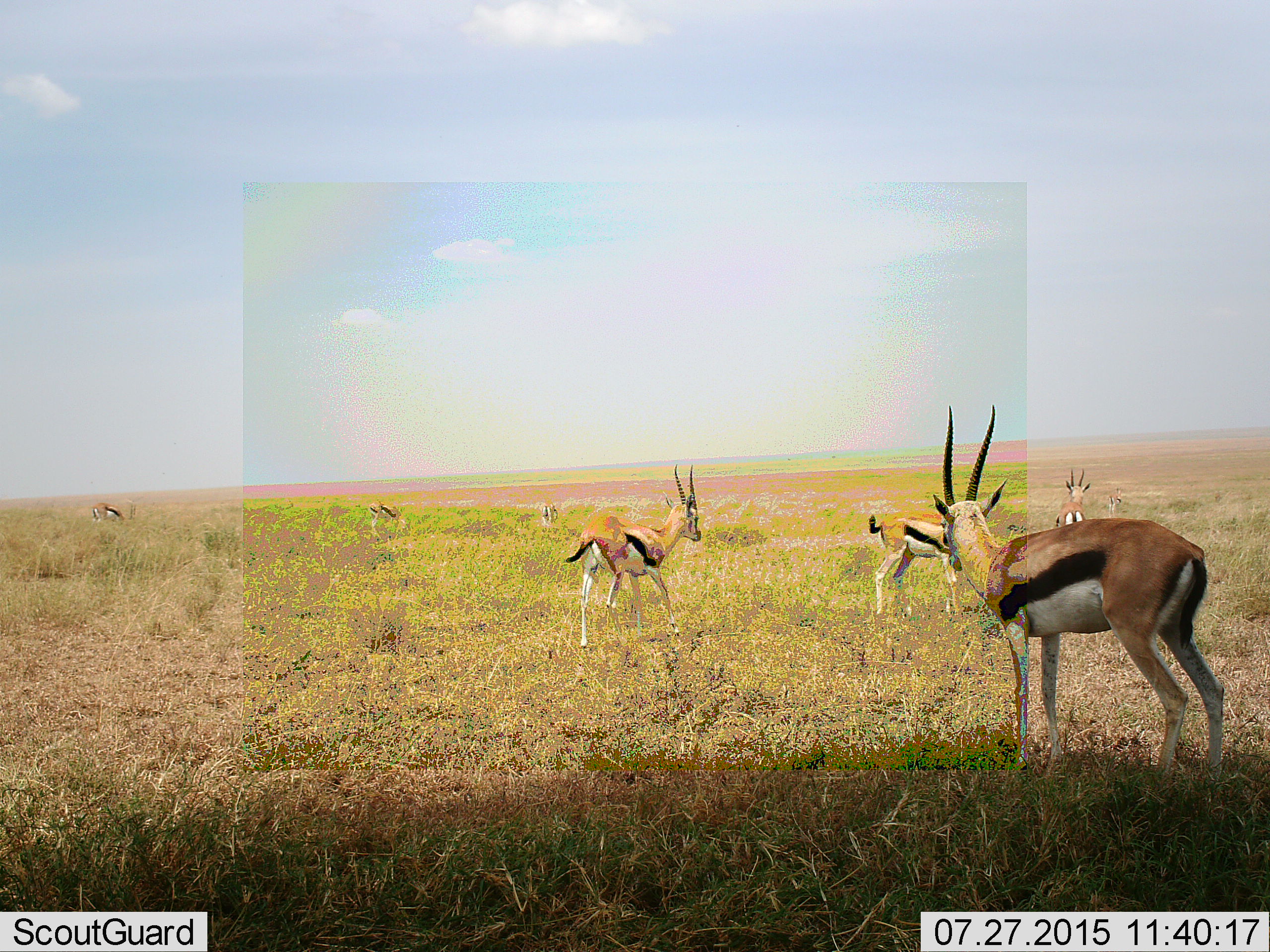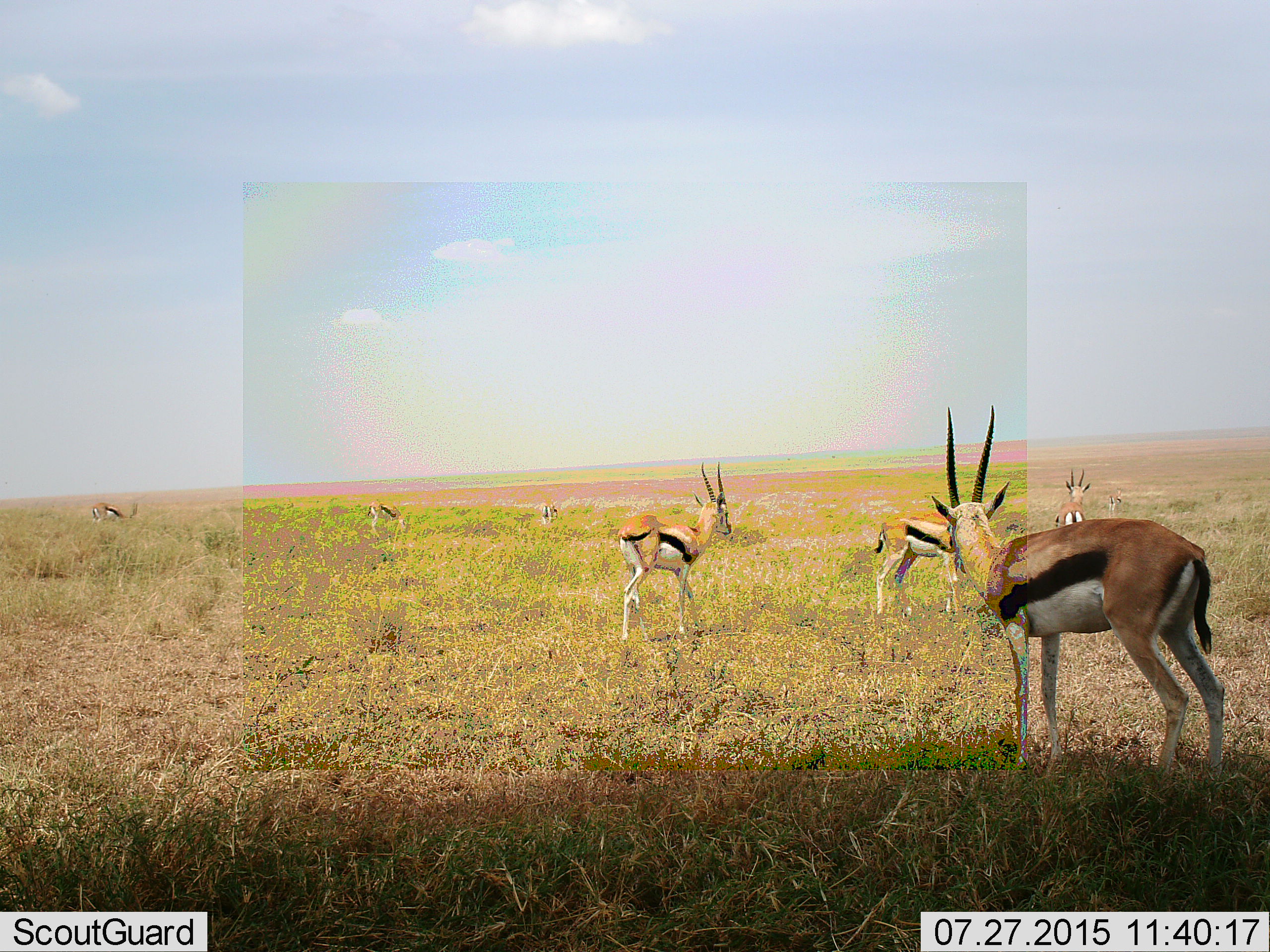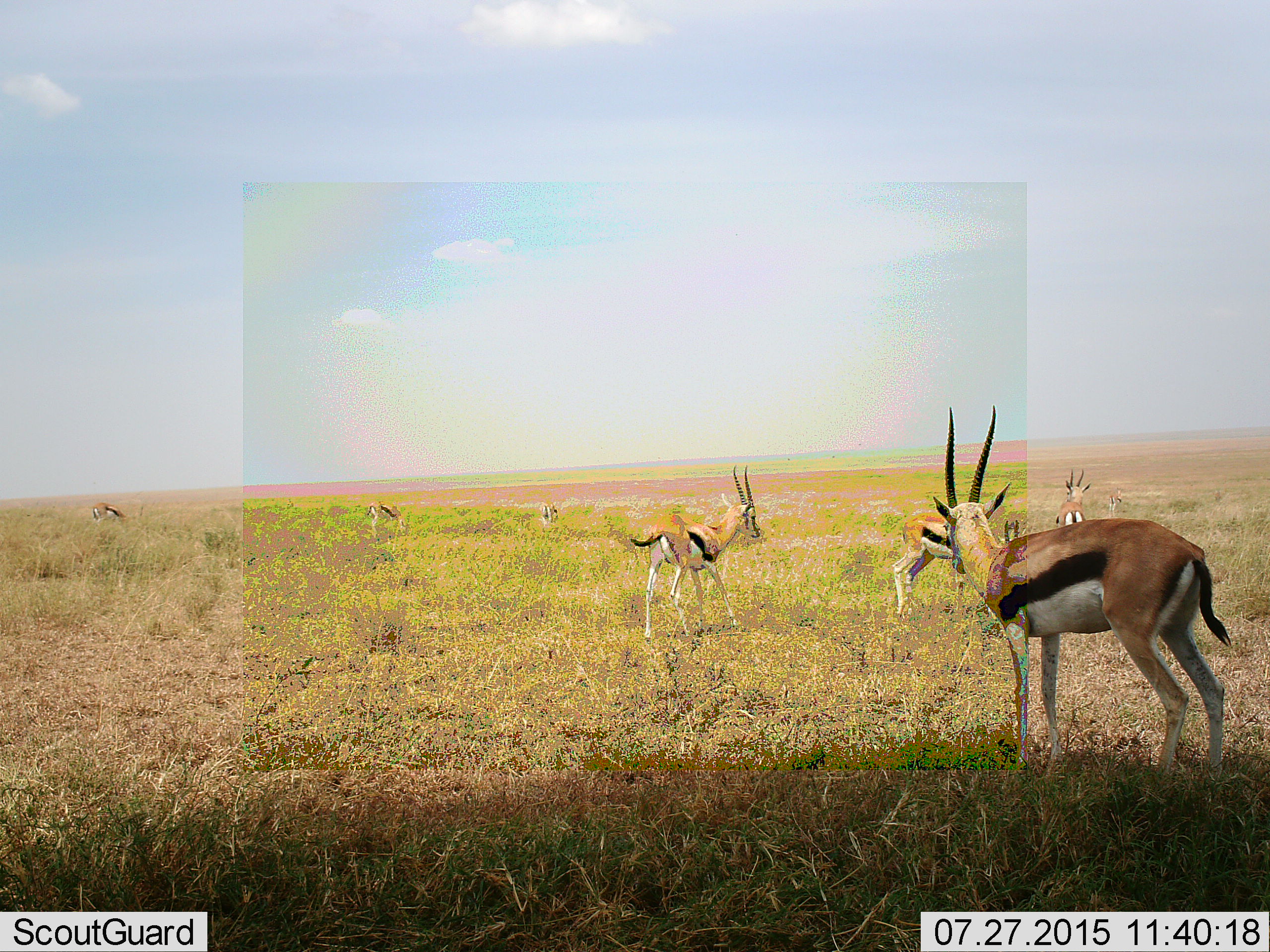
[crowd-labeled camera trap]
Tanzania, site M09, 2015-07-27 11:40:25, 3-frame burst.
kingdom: Animalia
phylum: Chordata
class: Mammalia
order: Artiodactyla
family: Bovidae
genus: Eudorcas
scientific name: Eudorcas thomsonii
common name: thomson's gazelle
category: gazellethomsons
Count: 8.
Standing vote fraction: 90%.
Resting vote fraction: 0%.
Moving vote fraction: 50%.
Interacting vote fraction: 10%.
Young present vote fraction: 20%.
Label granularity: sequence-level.